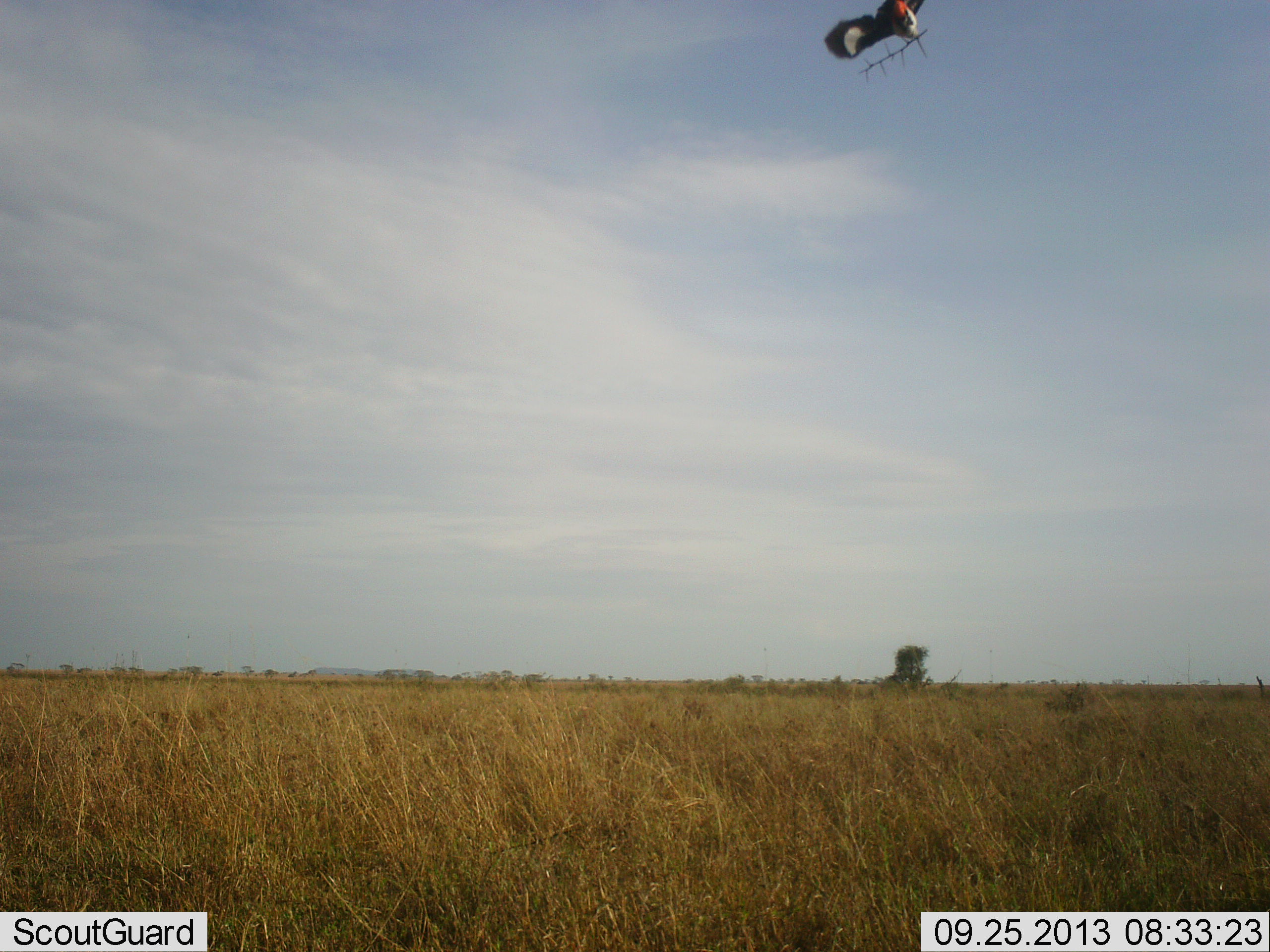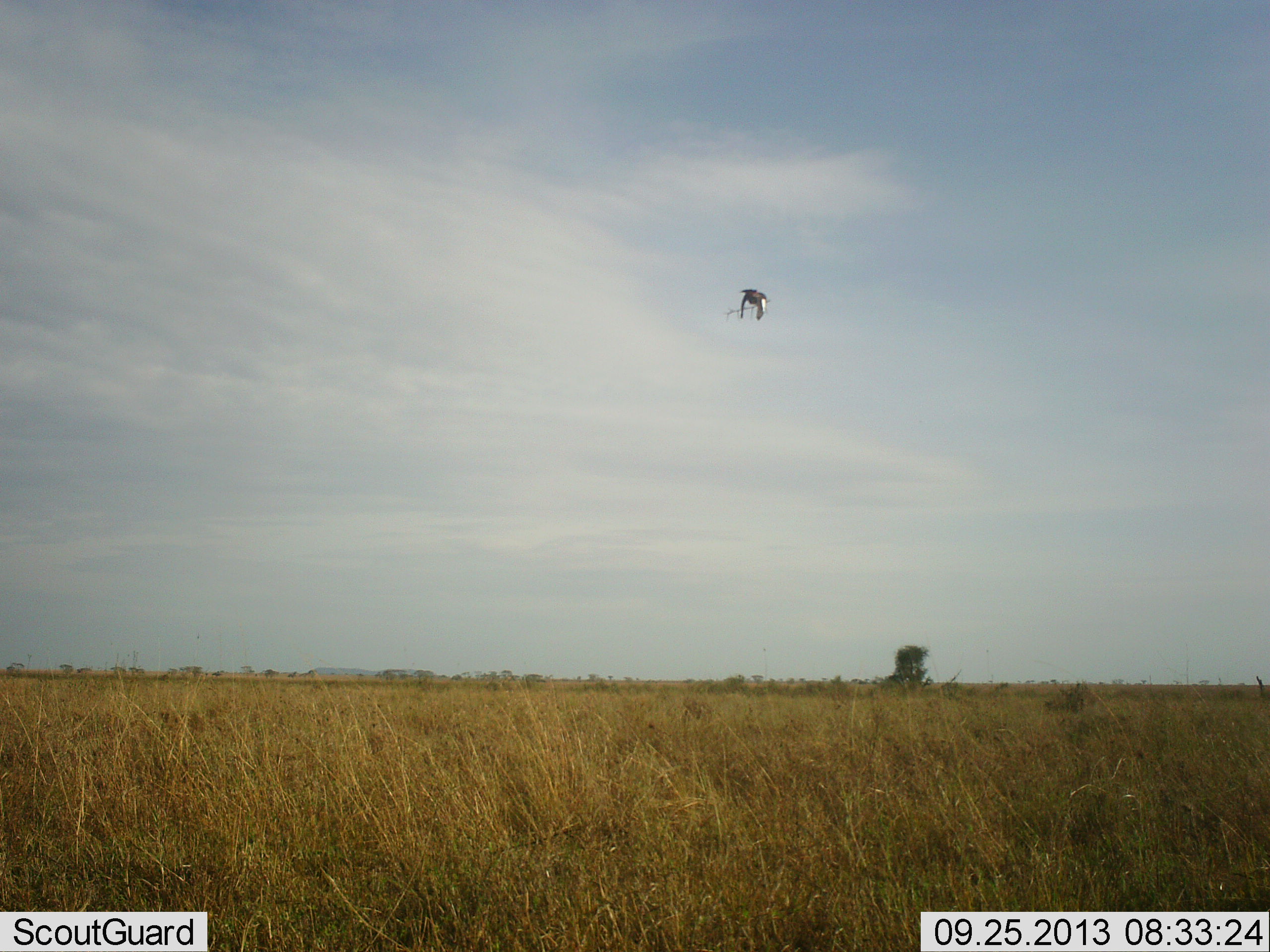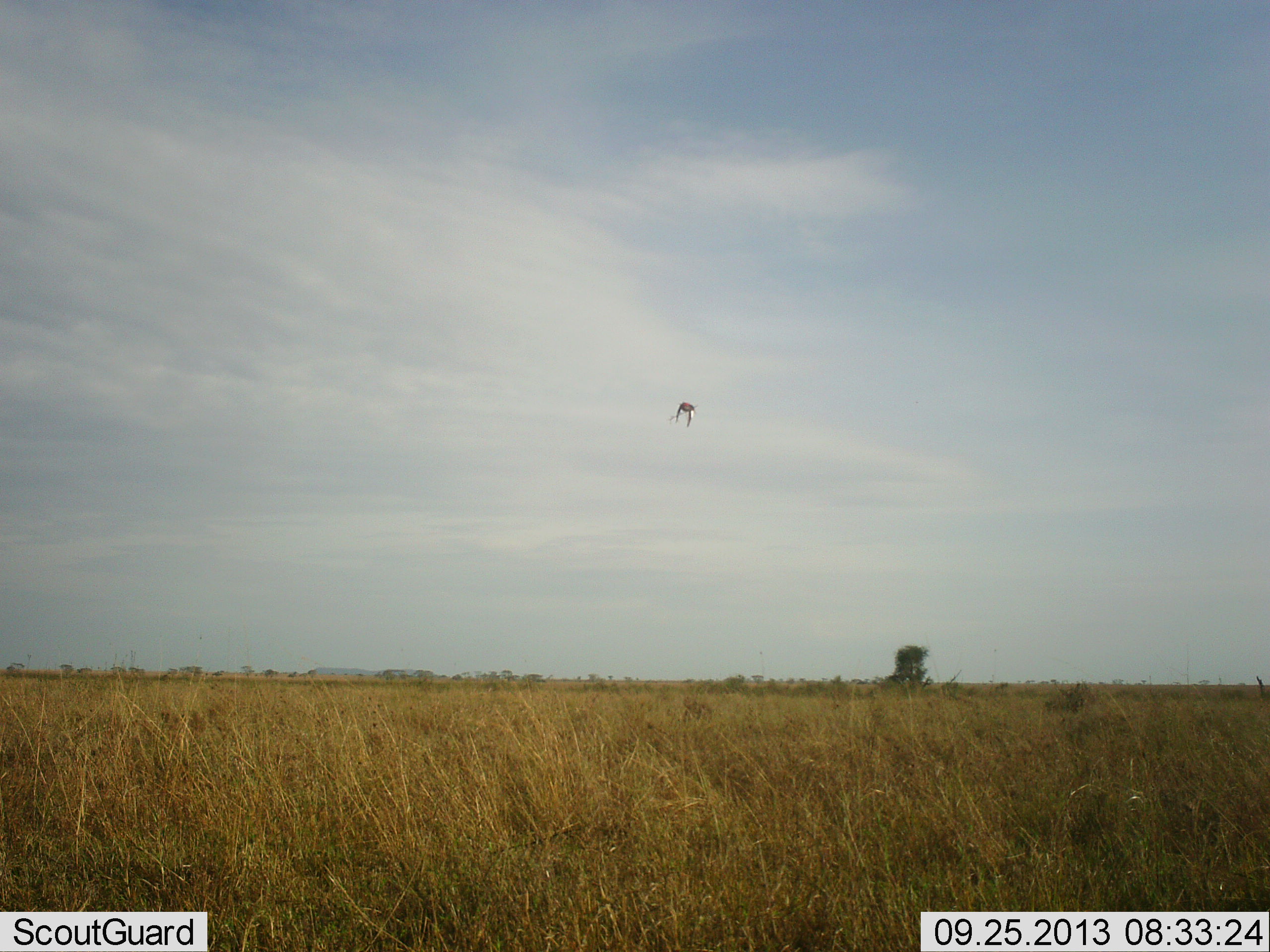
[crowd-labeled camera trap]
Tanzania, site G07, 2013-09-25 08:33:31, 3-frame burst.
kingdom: Animalia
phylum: Chordata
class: Aves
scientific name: Aves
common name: bird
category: otherbird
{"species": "otherbird (bird) (Aves)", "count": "1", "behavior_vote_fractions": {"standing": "0%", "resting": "0%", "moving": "100%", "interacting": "0%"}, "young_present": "0%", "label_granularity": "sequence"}